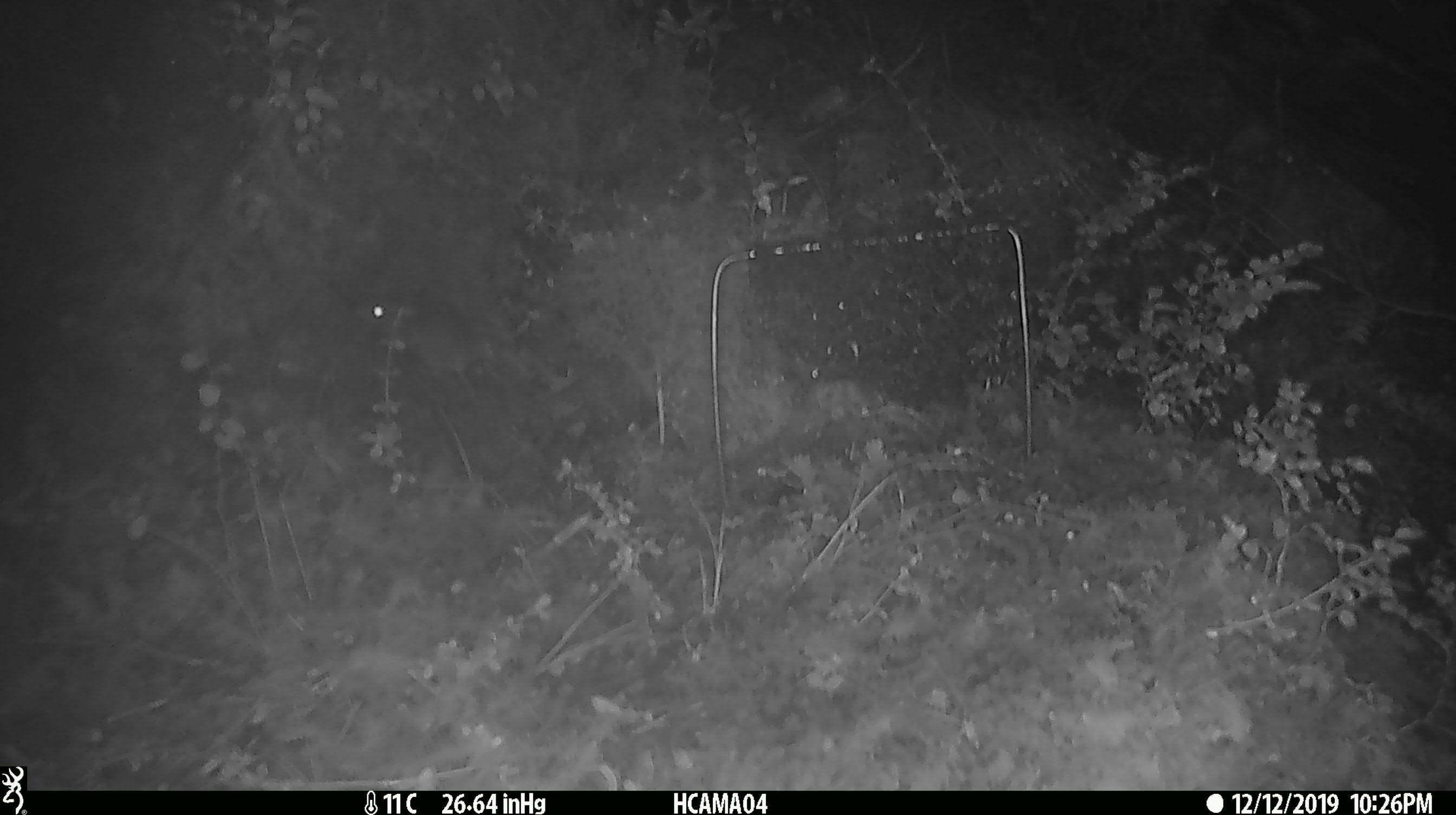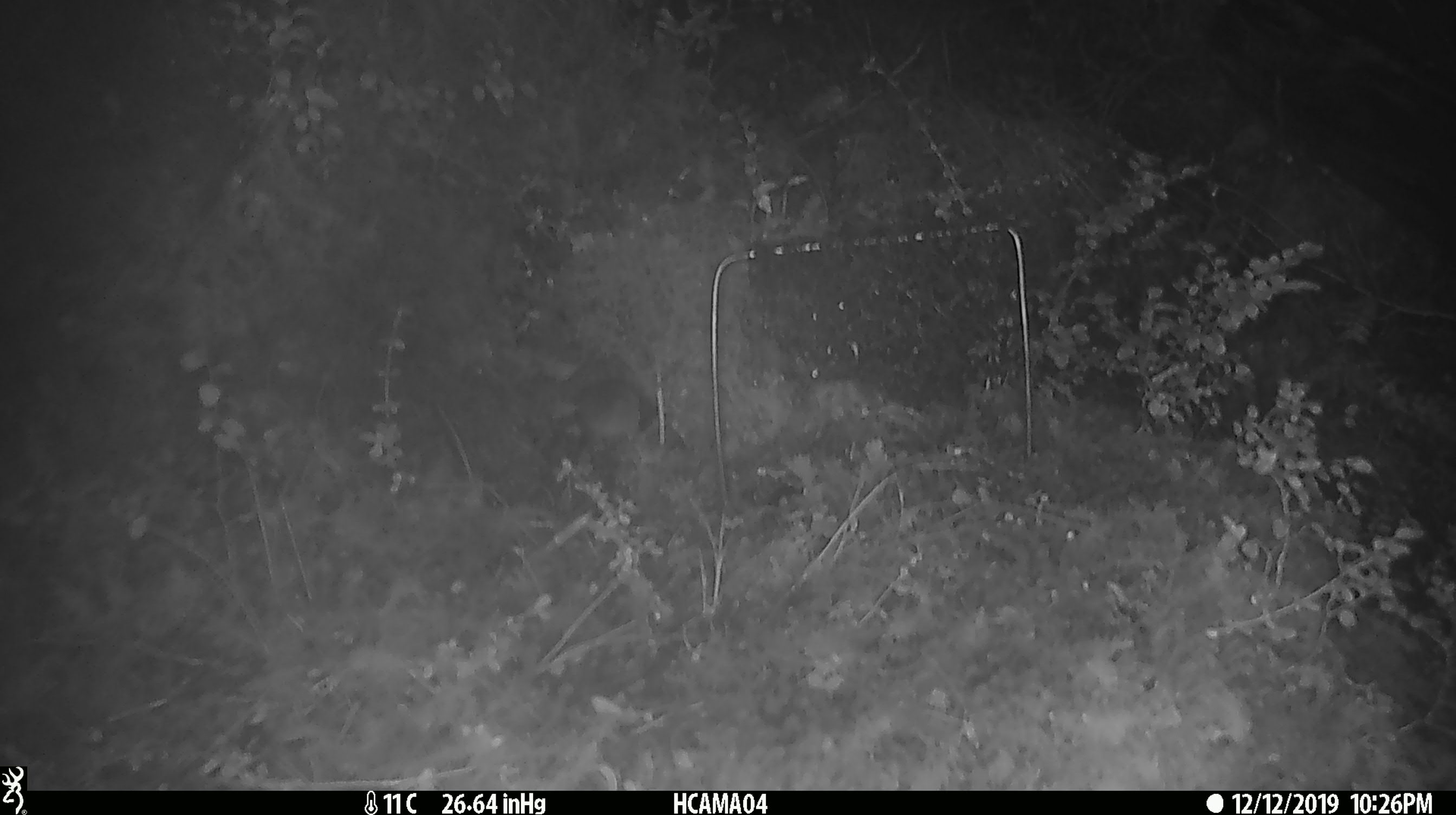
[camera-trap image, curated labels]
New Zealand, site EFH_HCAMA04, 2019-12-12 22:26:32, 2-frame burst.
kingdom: Animalia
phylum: Chordata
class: Mammalia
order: Rodentia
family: Muridae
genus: Mus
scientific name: Mus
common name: mouse